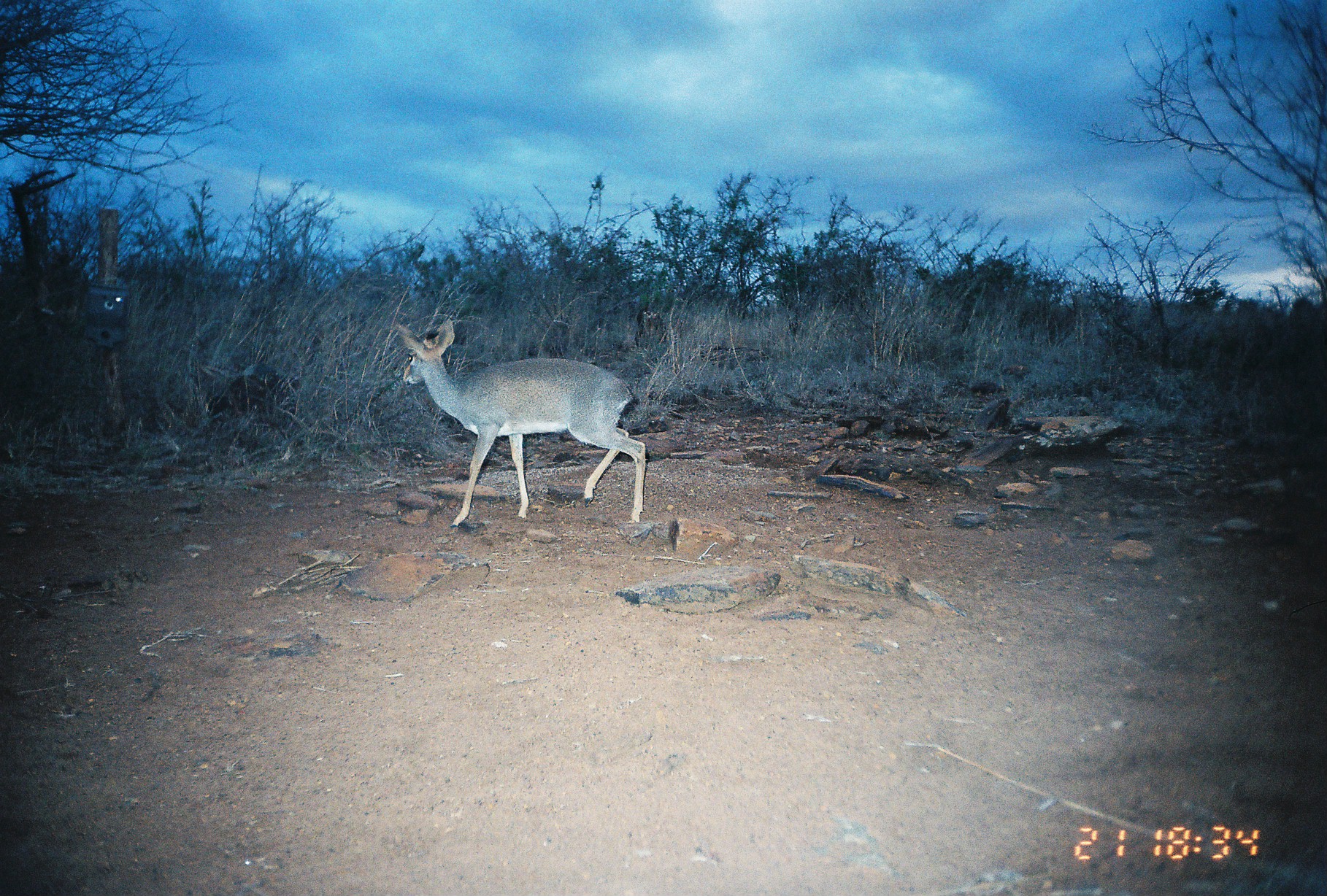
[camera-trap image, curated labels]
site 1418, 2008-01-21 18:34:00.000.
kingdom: Animalia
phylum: Chordata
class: Mammalia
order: Artiodactyla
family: Bovidae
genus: Madoqua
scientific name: Madoqua guentheri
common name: günther's dik-dik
Madoqua guentheri (günther's dik-dik), count 1.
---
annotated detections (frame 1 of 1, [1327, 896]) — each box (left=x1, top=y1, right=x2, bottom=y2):
madoqua guentheri: (left=392, top=315, right=647, bottom=529)